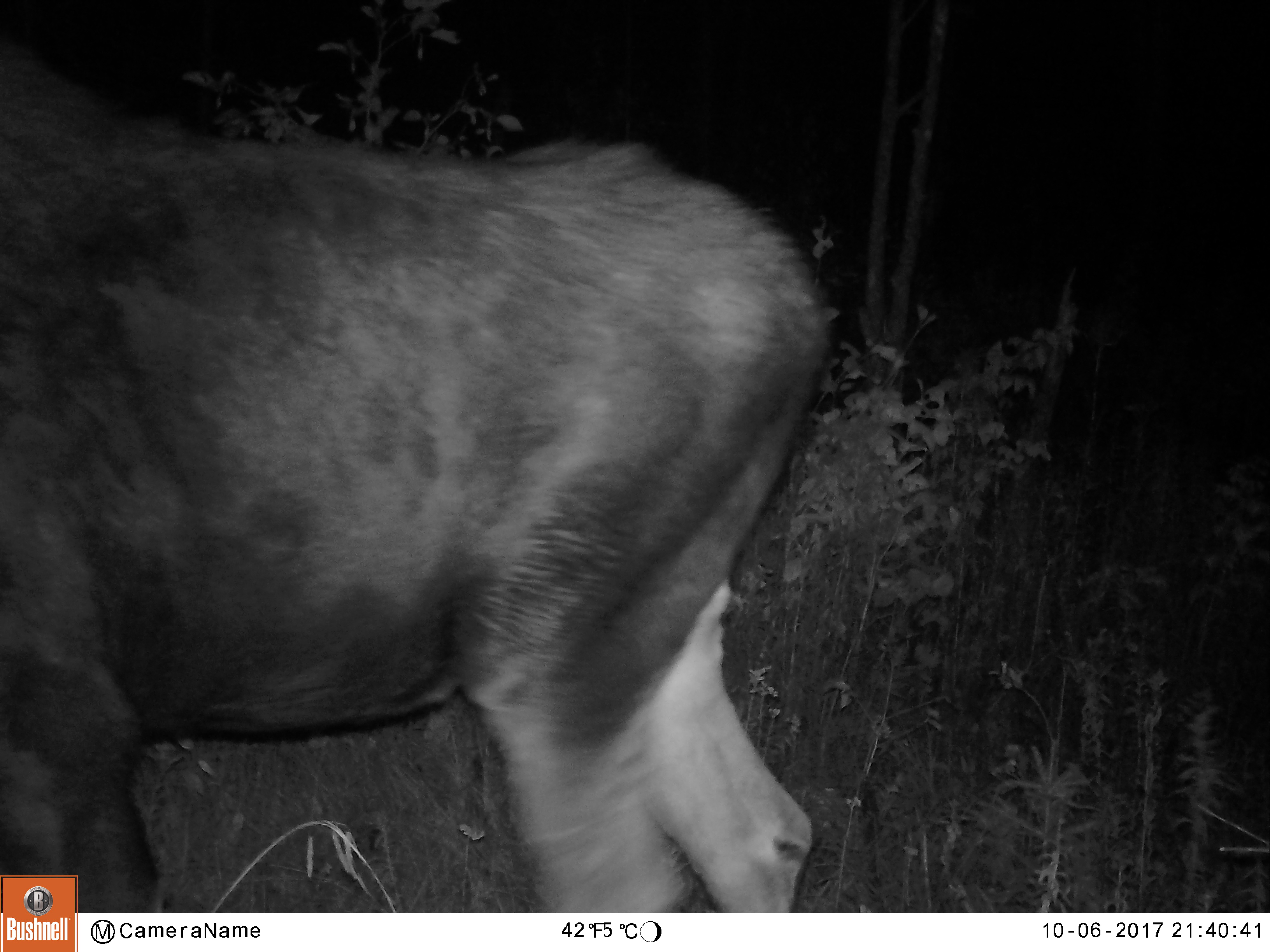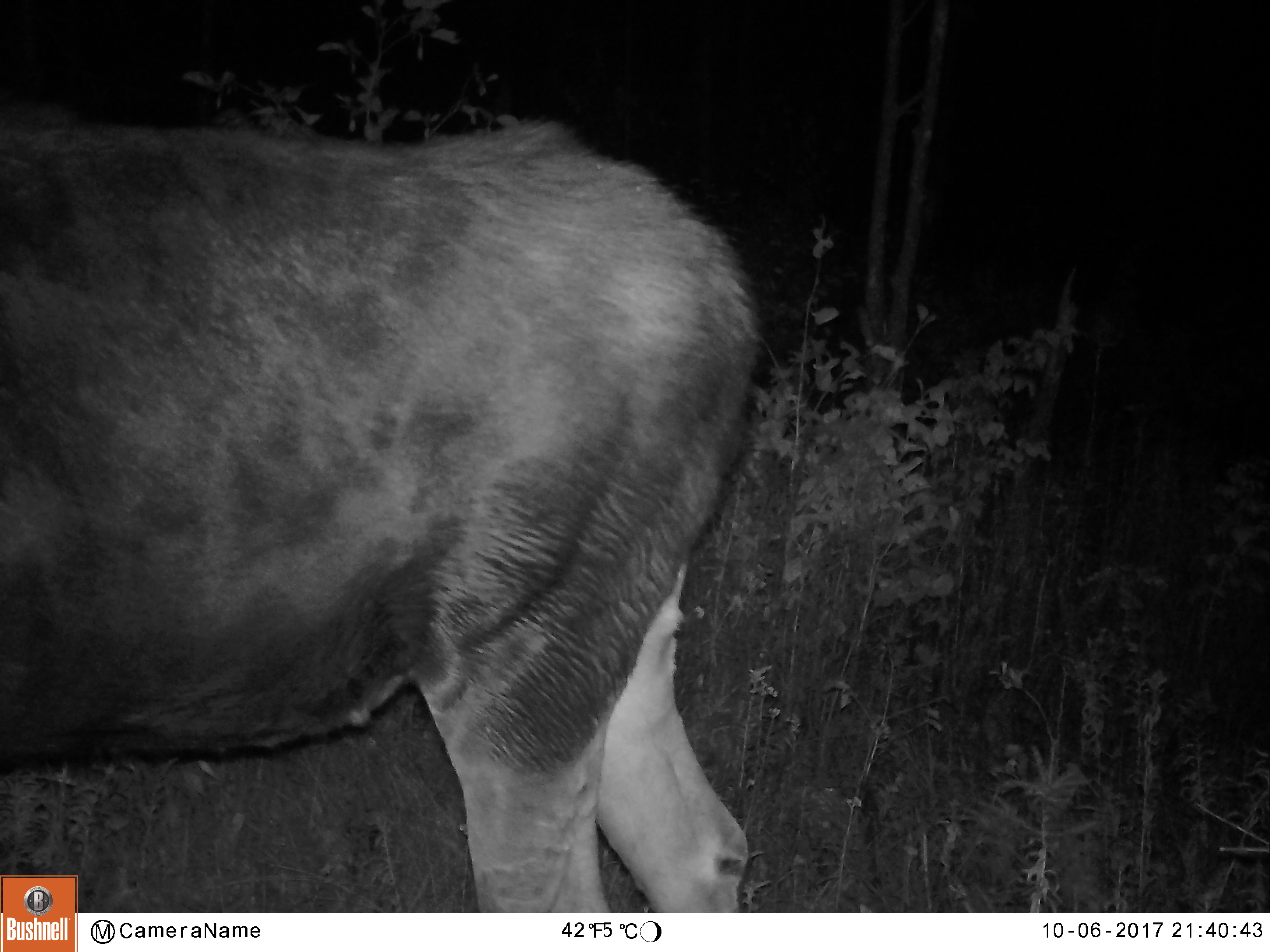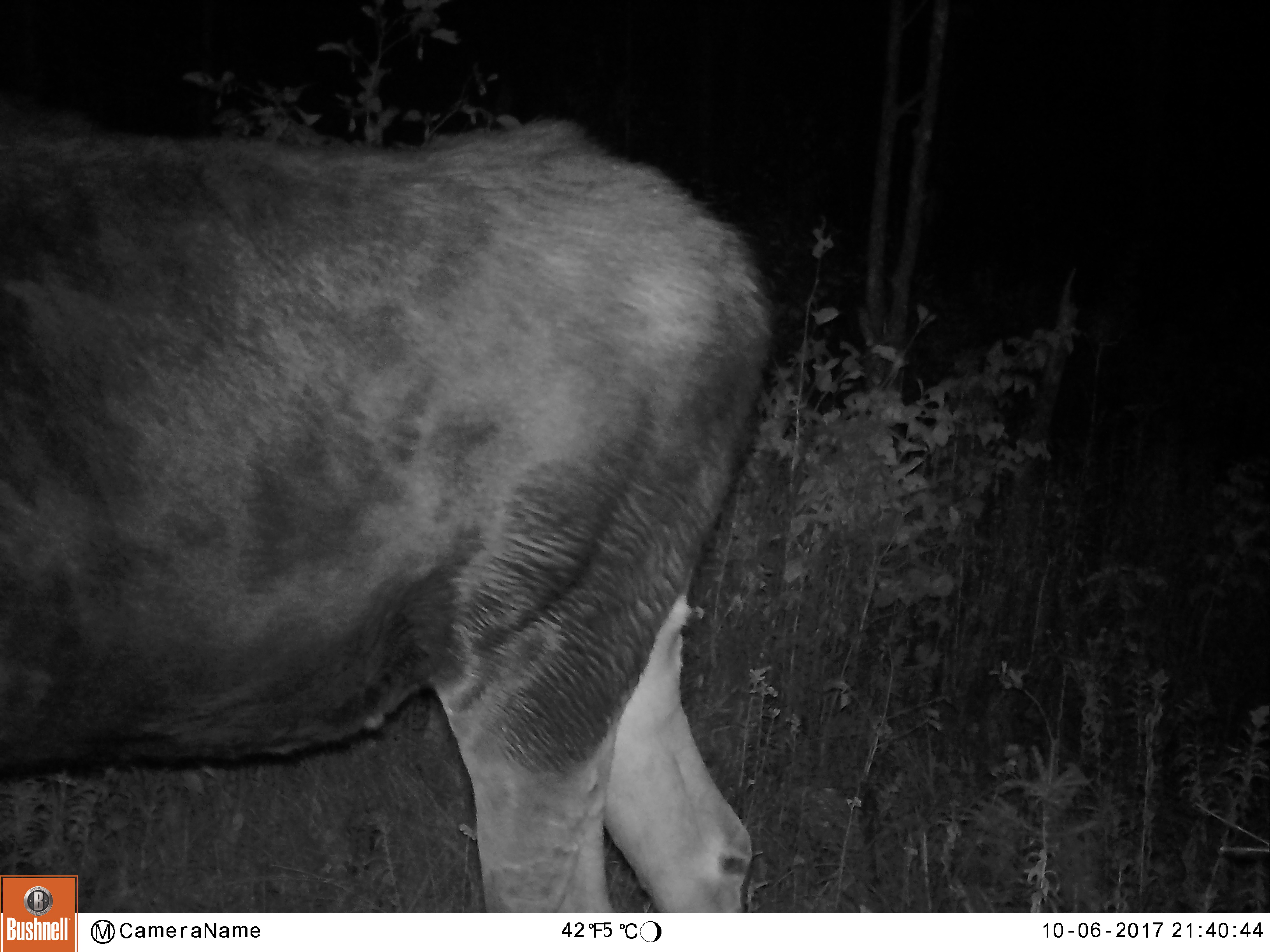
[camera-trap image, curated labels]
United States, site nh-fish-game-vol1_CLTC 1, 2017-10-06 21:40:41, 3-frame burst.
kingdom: Animalia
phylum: Chordata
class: Mammalia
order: Artiodactyla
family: Cervidae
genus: Alces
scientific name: Alces alces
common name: moose